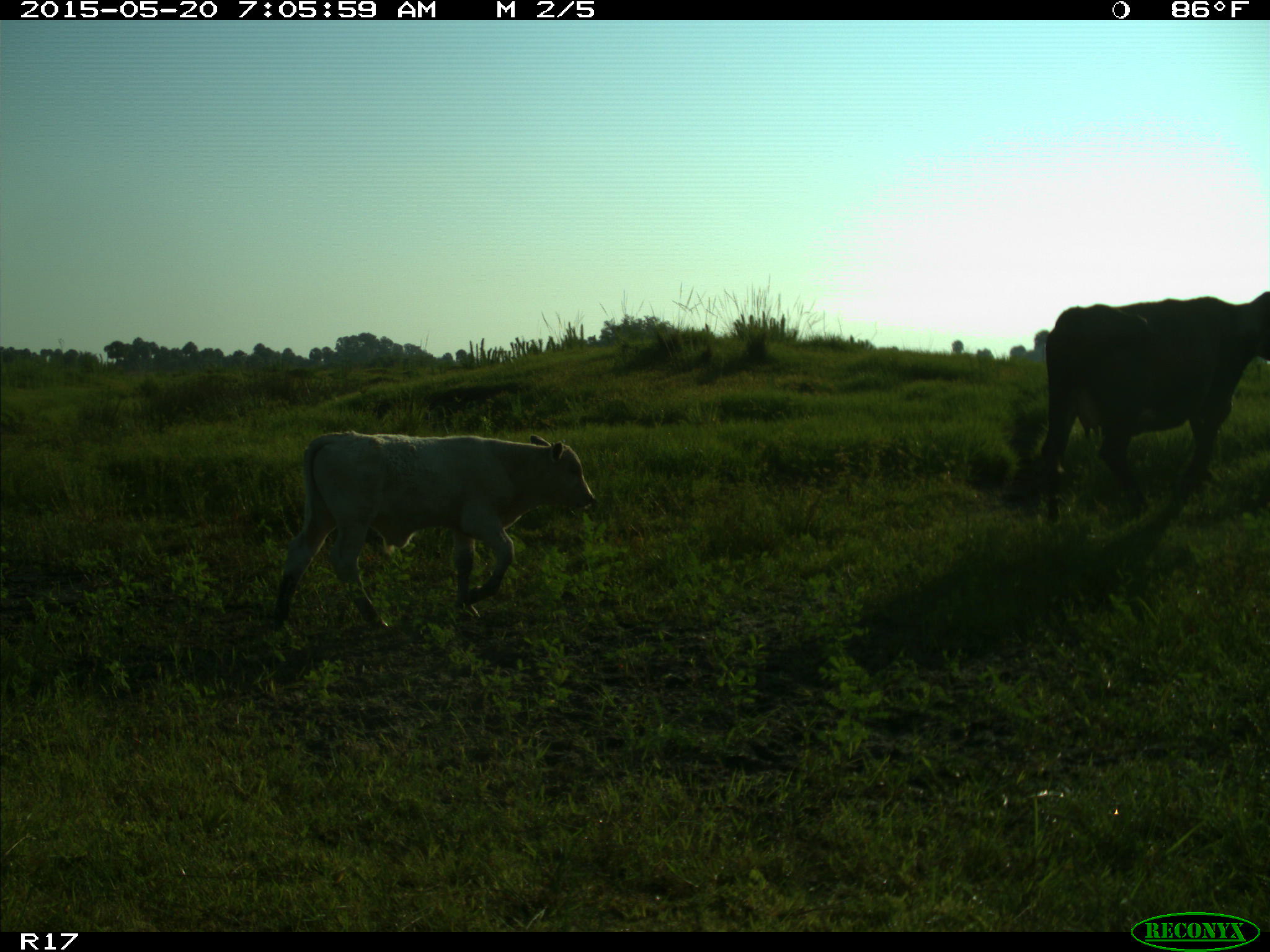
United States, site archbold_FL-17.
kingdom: Animalia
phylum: Chordata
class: Mammalia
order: Artiodactyla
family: Bovidae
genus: Bos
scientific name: Bos taurus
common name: domestic cow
Bos taurus (domestic cow).